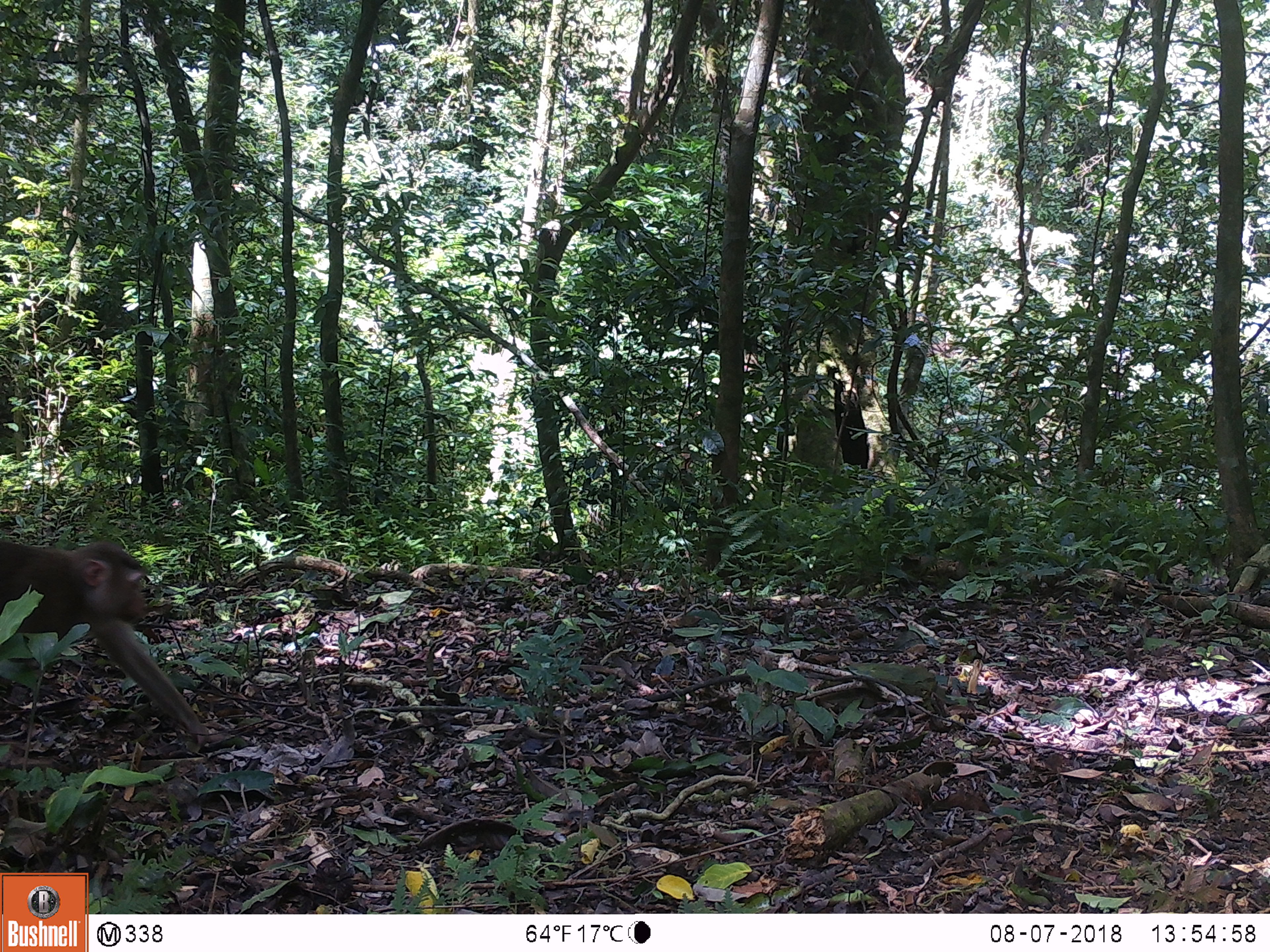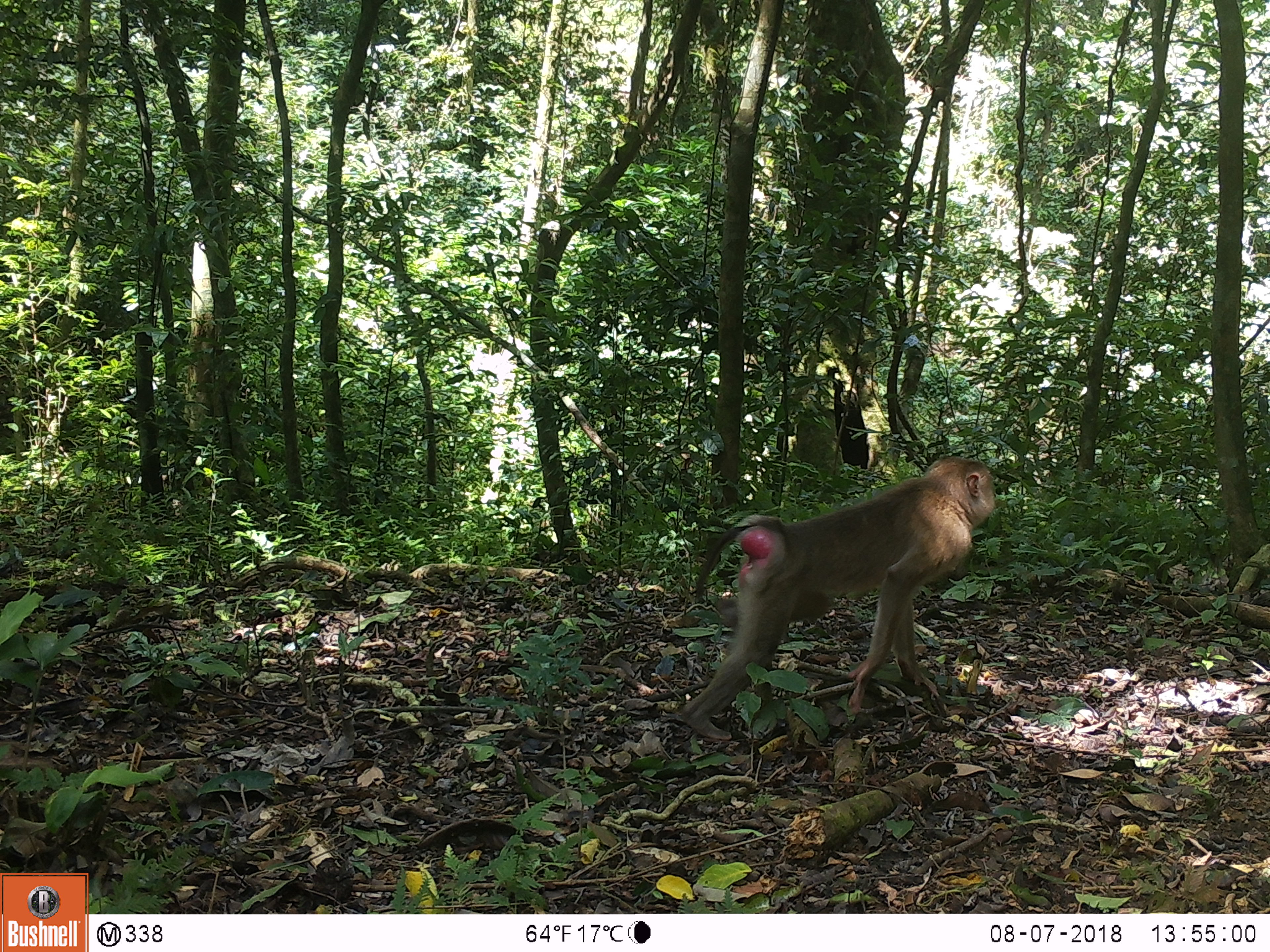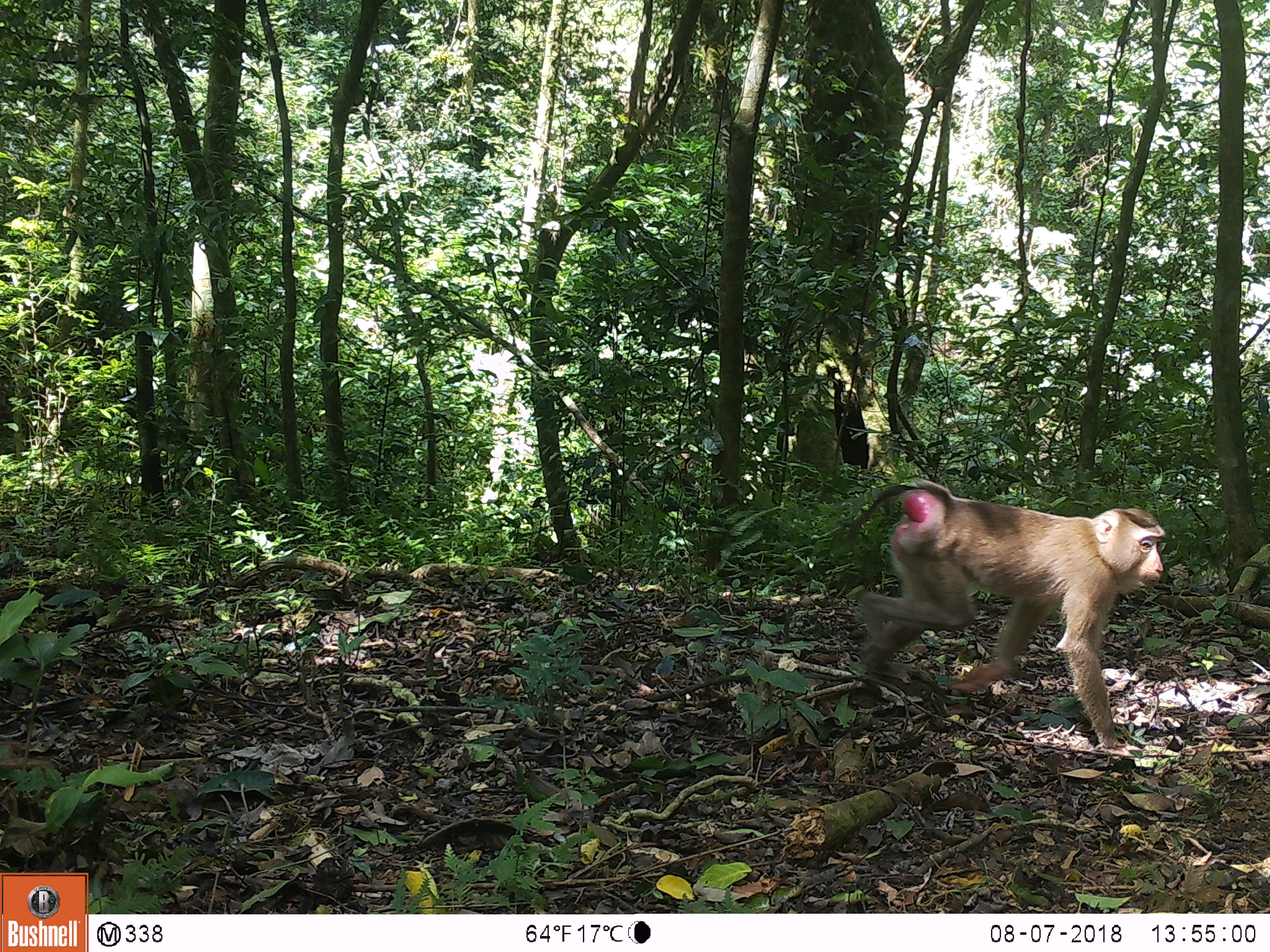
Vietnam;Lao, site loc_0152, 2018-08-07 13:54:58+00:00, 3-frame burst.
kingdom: Animalia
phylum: Chordata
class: Mammalia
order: Primates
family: Cercopithecidae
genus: Macaca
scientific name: Macaca nemestrina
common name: pig-tailed macaque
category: pig tailed macaque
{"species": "pig tailed macaque (pig-tailed macaque) (Macaca nemestrina)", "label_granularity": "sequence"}